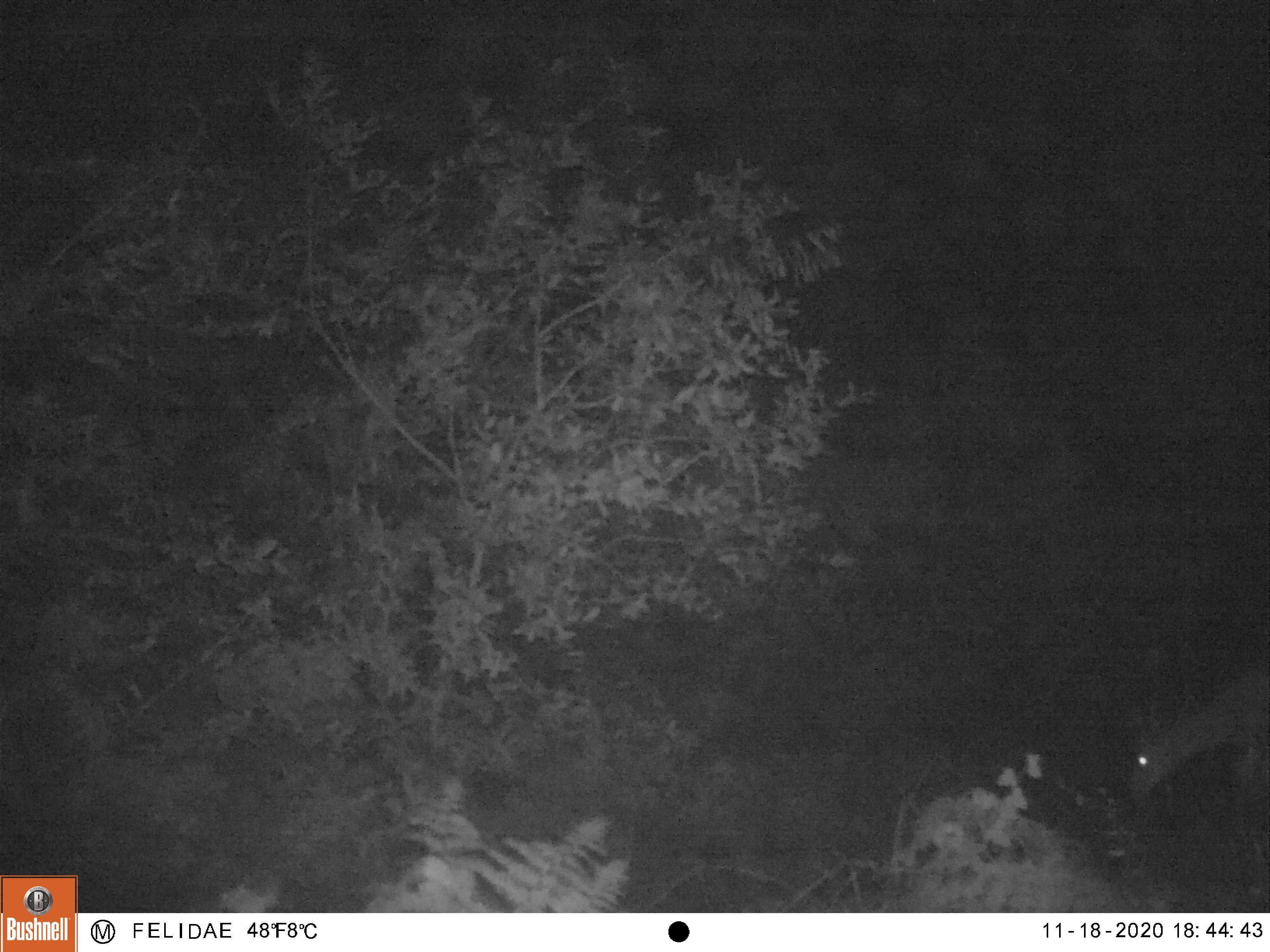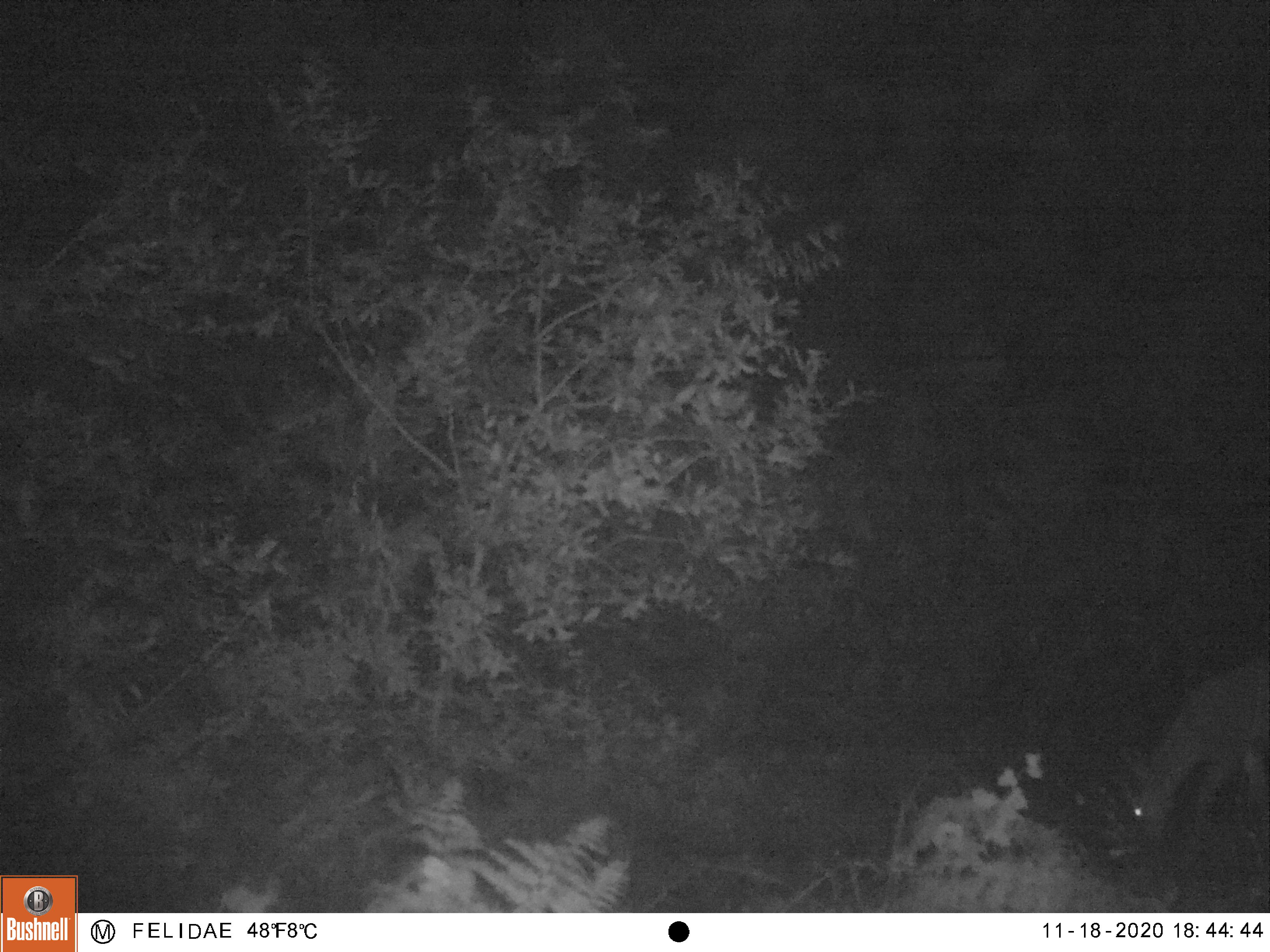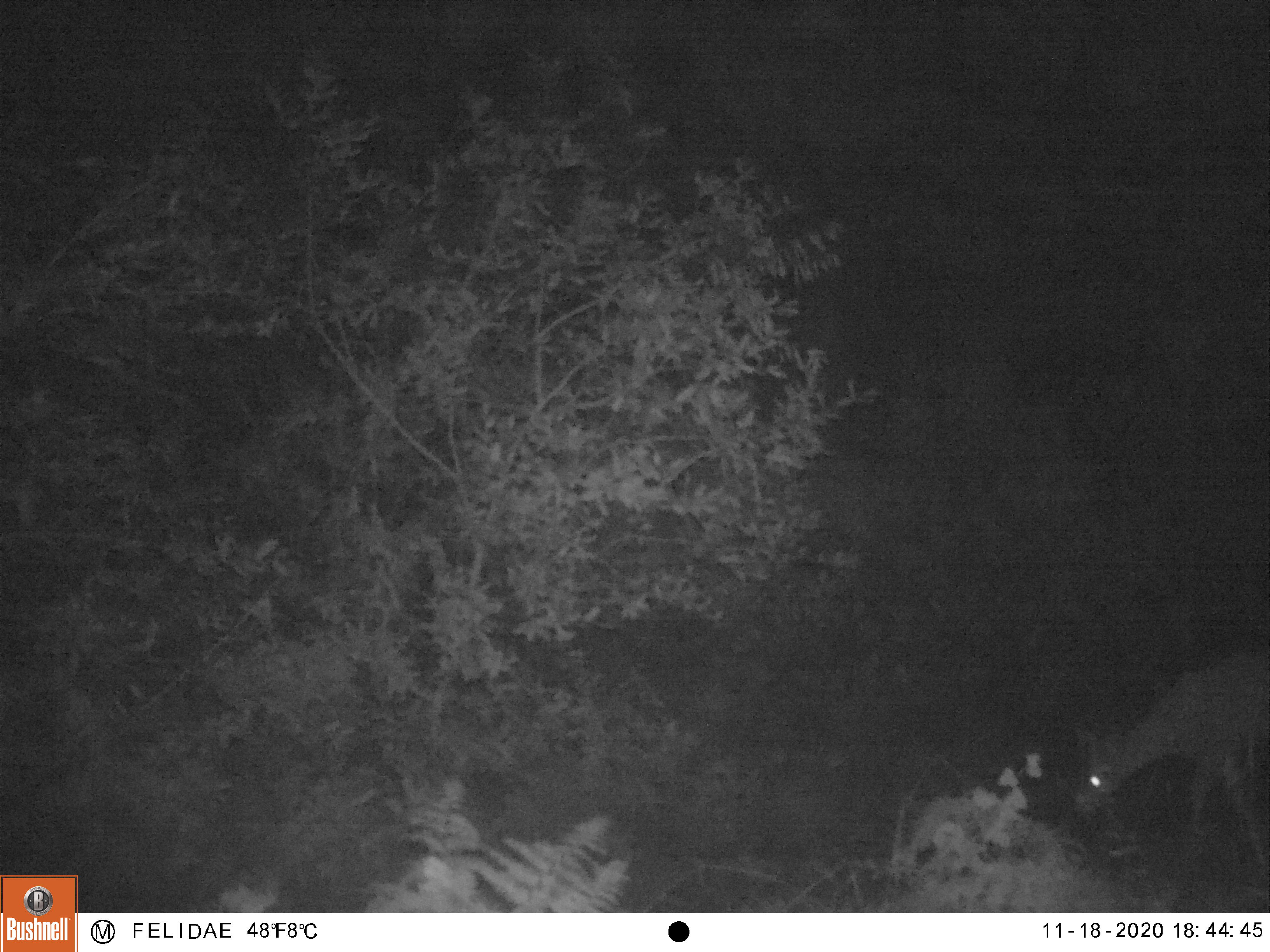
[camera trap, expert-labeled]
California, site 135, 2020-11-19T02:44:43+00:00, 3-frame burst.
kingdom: Animalia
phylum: Chordata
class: Mammalia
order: Artiodactyla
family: Cervidae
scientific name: Cervidae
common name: elk or deer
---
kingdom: Animalia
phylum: Chordata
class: Mammalia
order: Artiodactyla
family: Cervidae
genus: Odocoileus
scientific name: Odocoileus hemionus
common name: mule deer